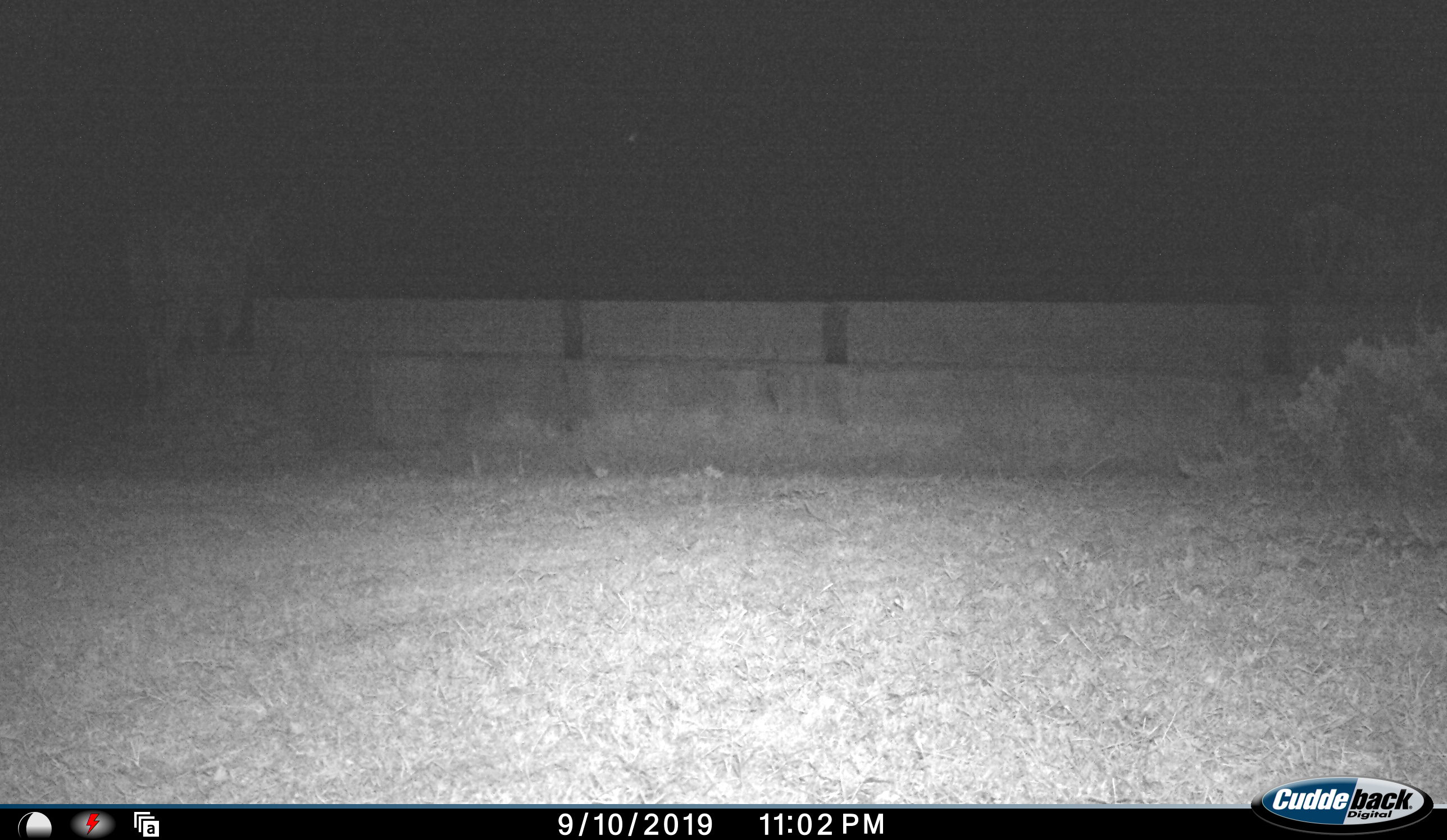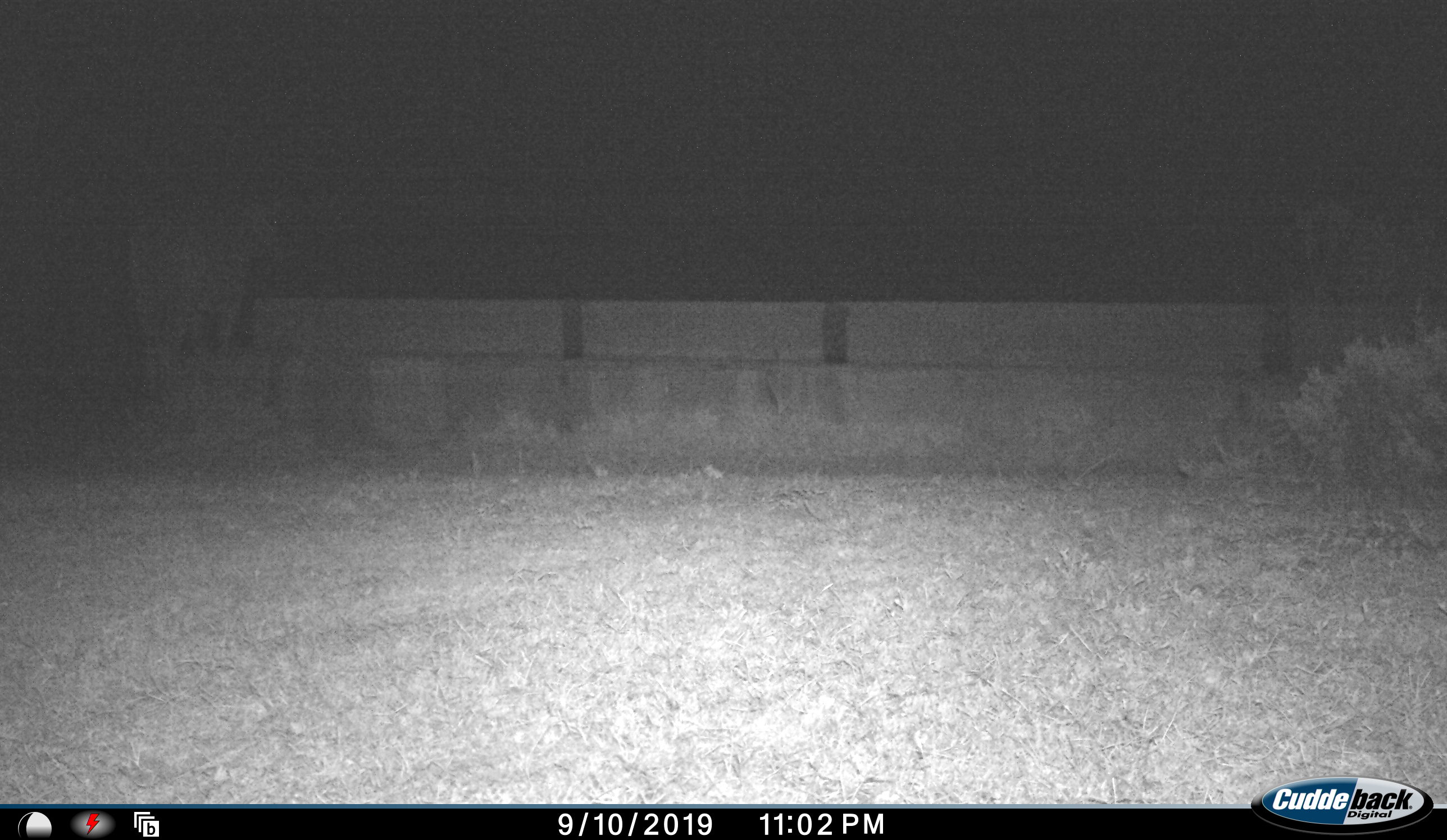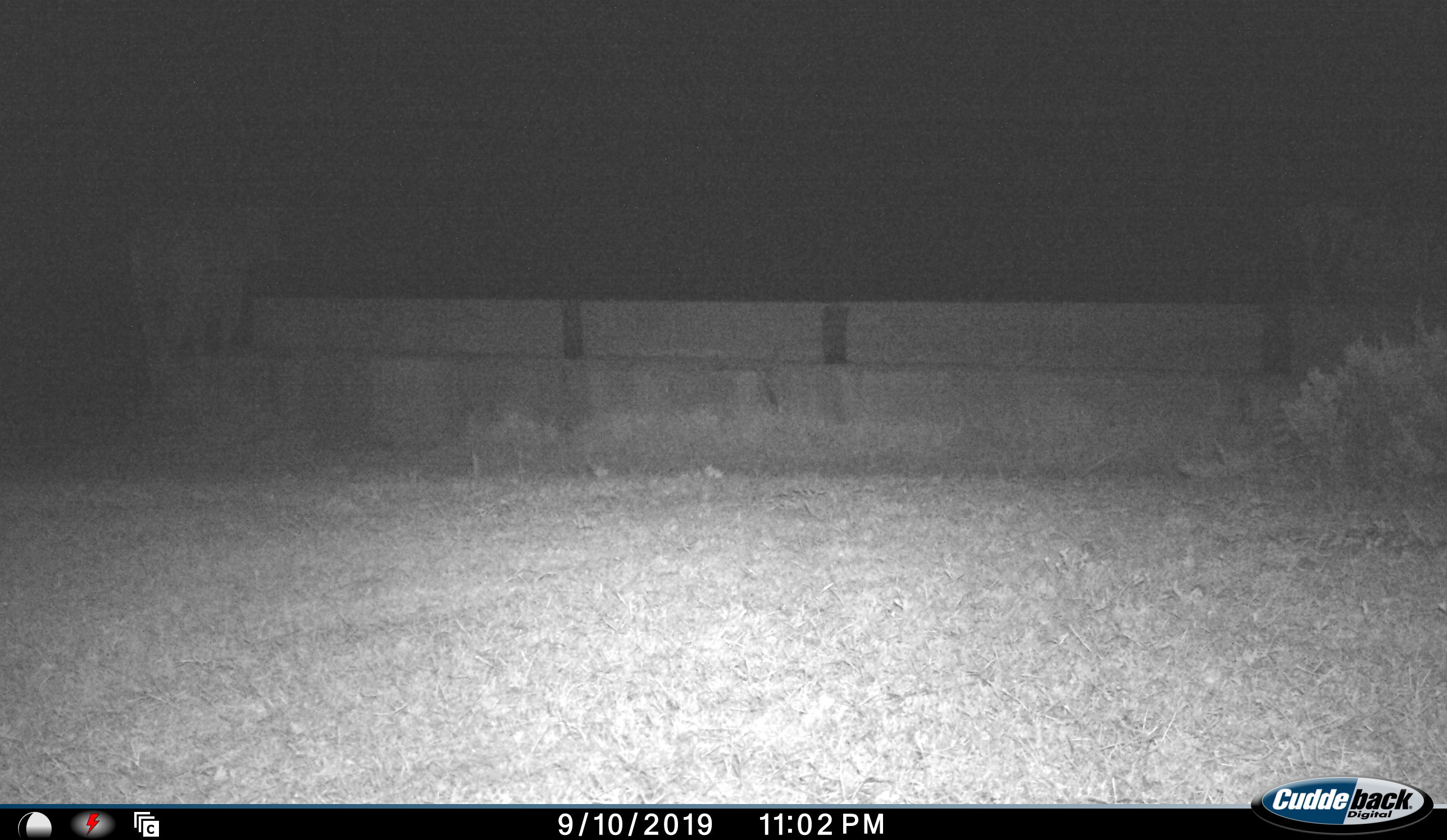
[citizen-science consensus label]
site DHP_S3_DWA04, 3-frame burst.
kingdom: Animalia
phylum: Chordata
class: Mammalia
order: Artiodactyla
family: Bovidae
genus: Tragelaphus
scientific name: Tragelaphus oryx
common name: eland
Eland (Tragelaphus oryx), count 1. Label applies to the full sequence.